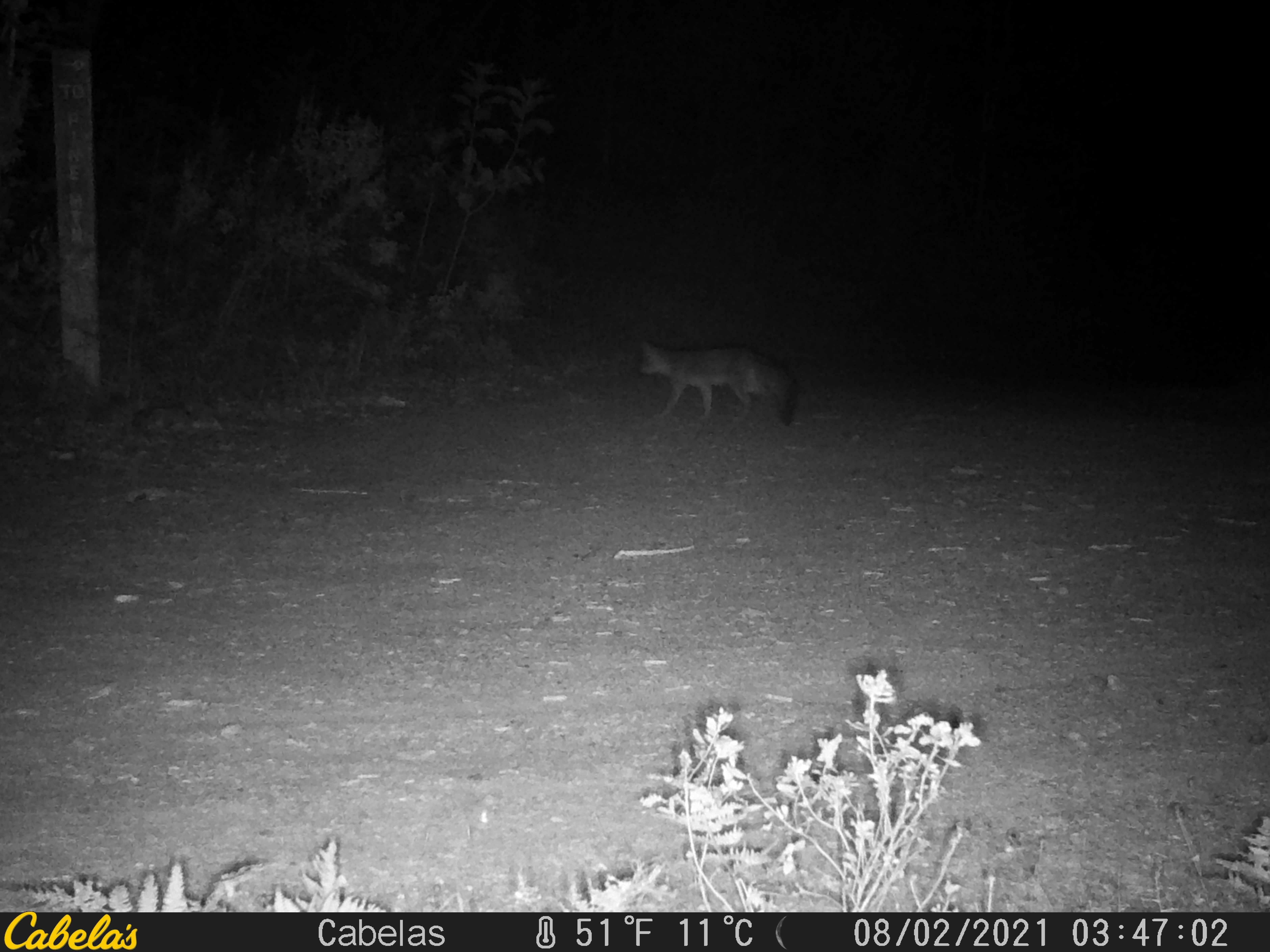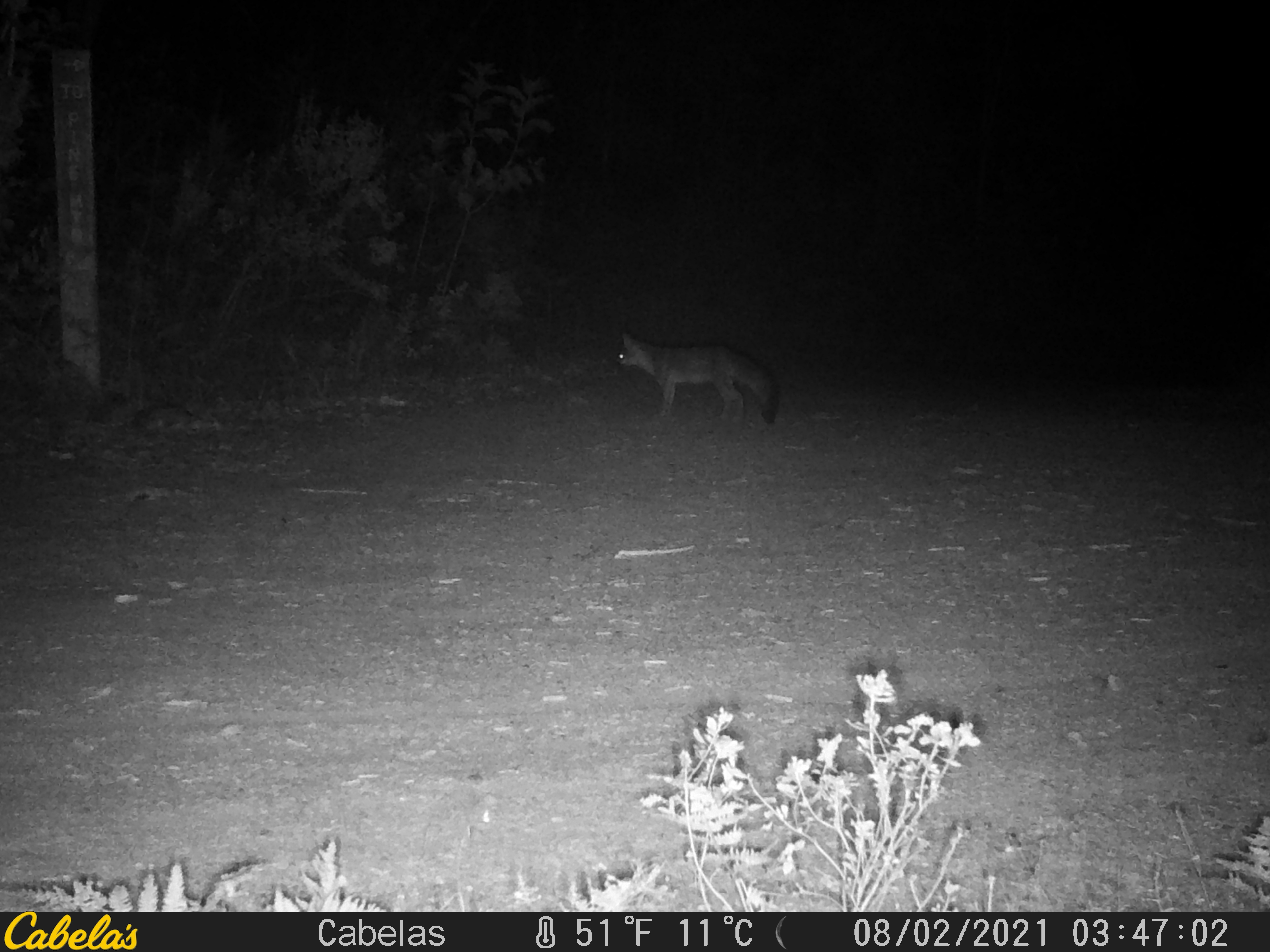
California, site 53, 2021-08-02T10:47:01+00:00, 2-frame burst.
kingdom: Animalia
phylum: Chordata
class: Mammalia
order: Carnivora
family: Canidae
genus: Urocyon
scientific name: Urocyon cinereoargenteus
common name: gray fox